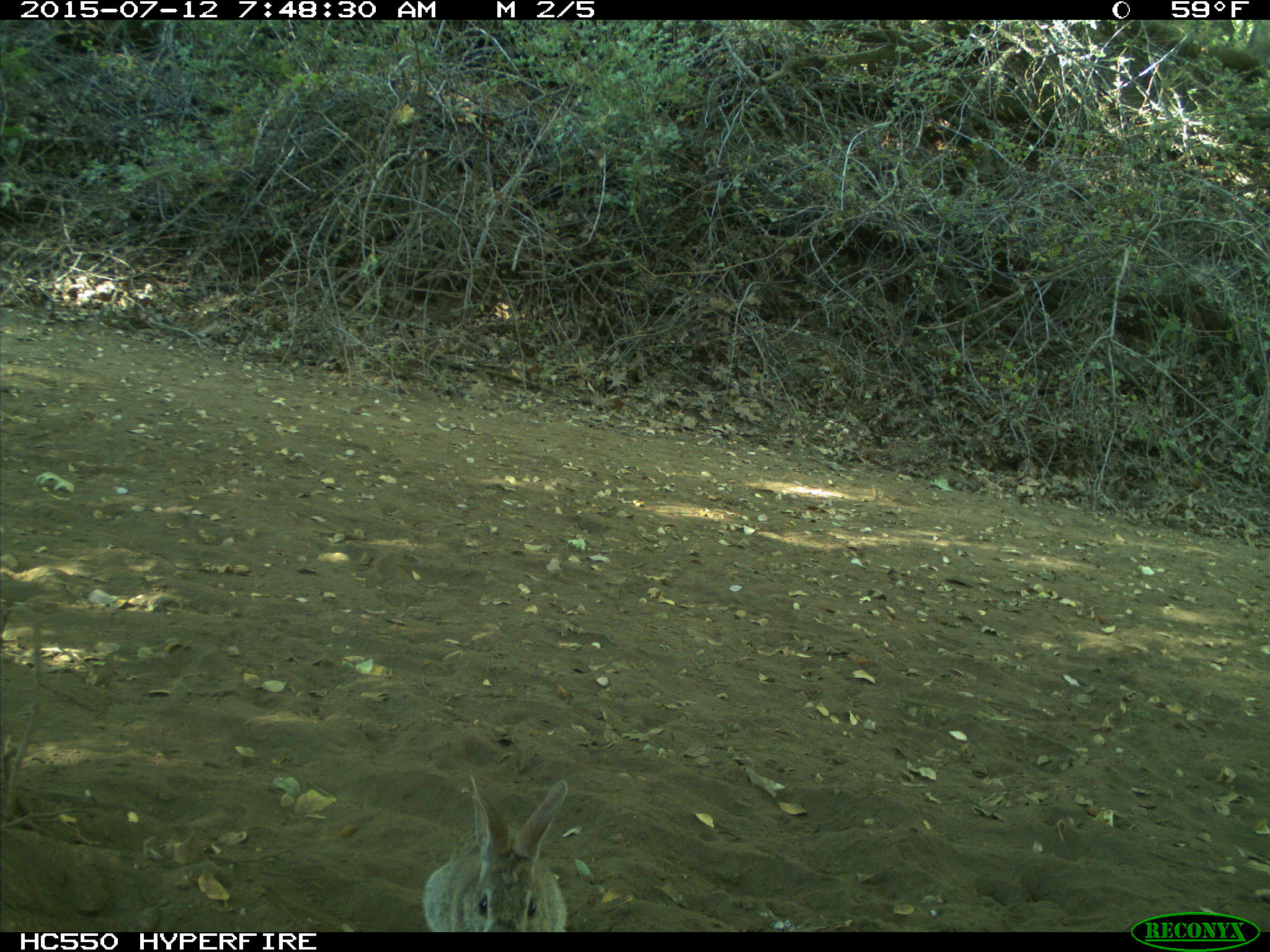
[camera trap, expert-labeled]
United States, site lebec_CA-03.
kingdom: Animalia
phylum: Chordata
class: Mammalia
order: Lagomorpha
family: Leporidae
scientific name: Leporidae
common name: rabbits and hares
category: unidentified rabbit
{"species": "unidentified rabbit (rabbits and hares) (Leporidae)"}